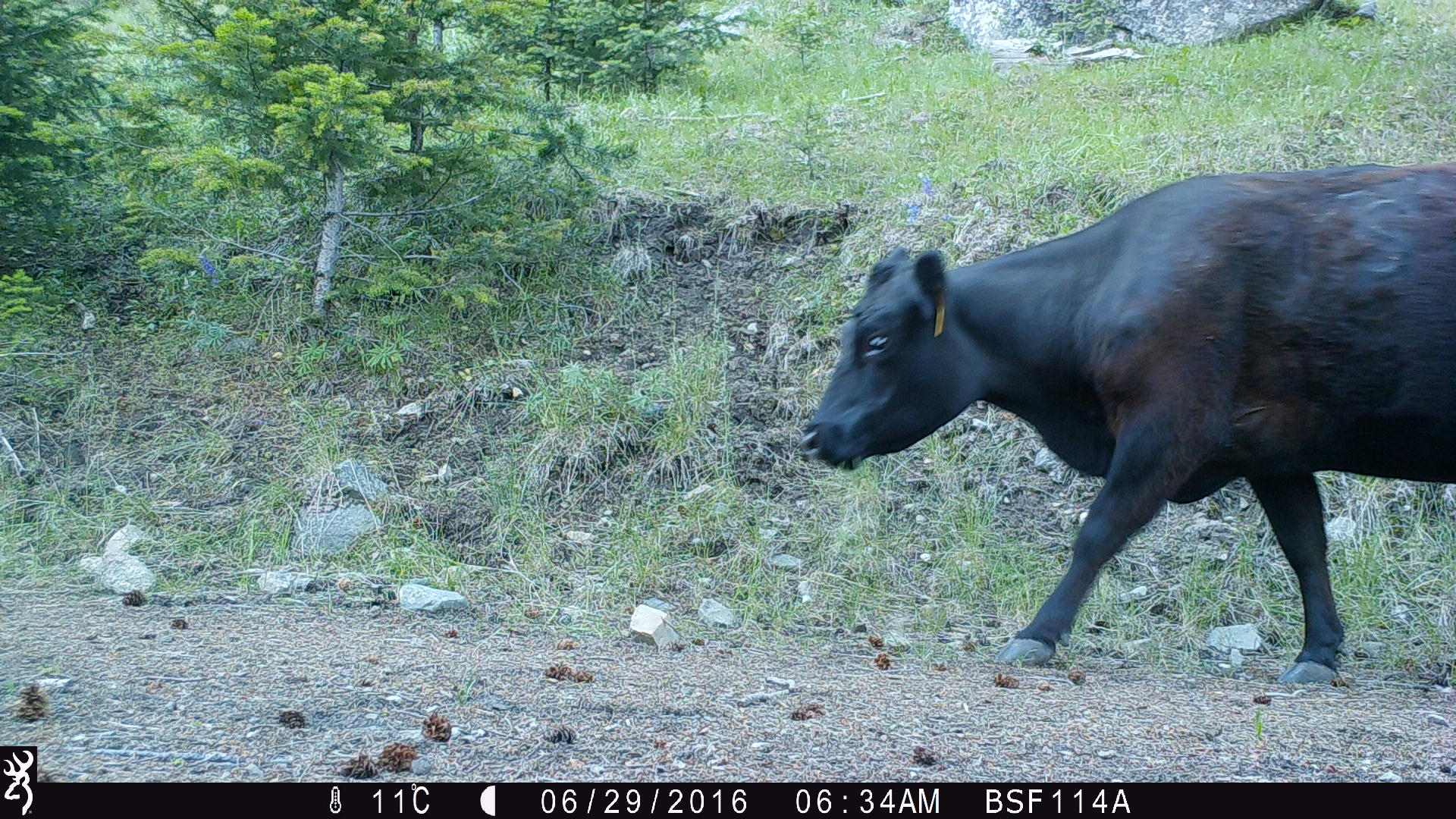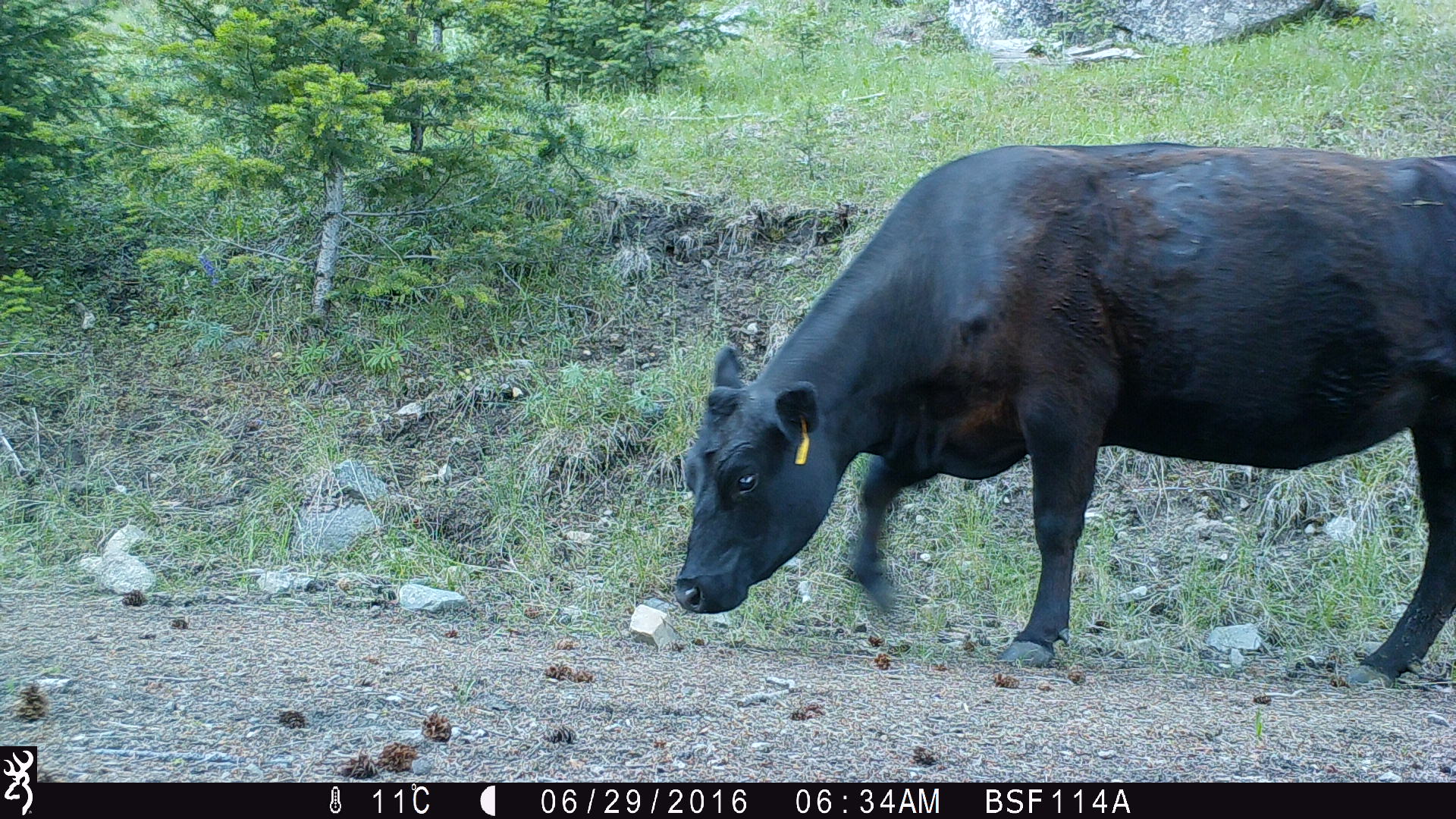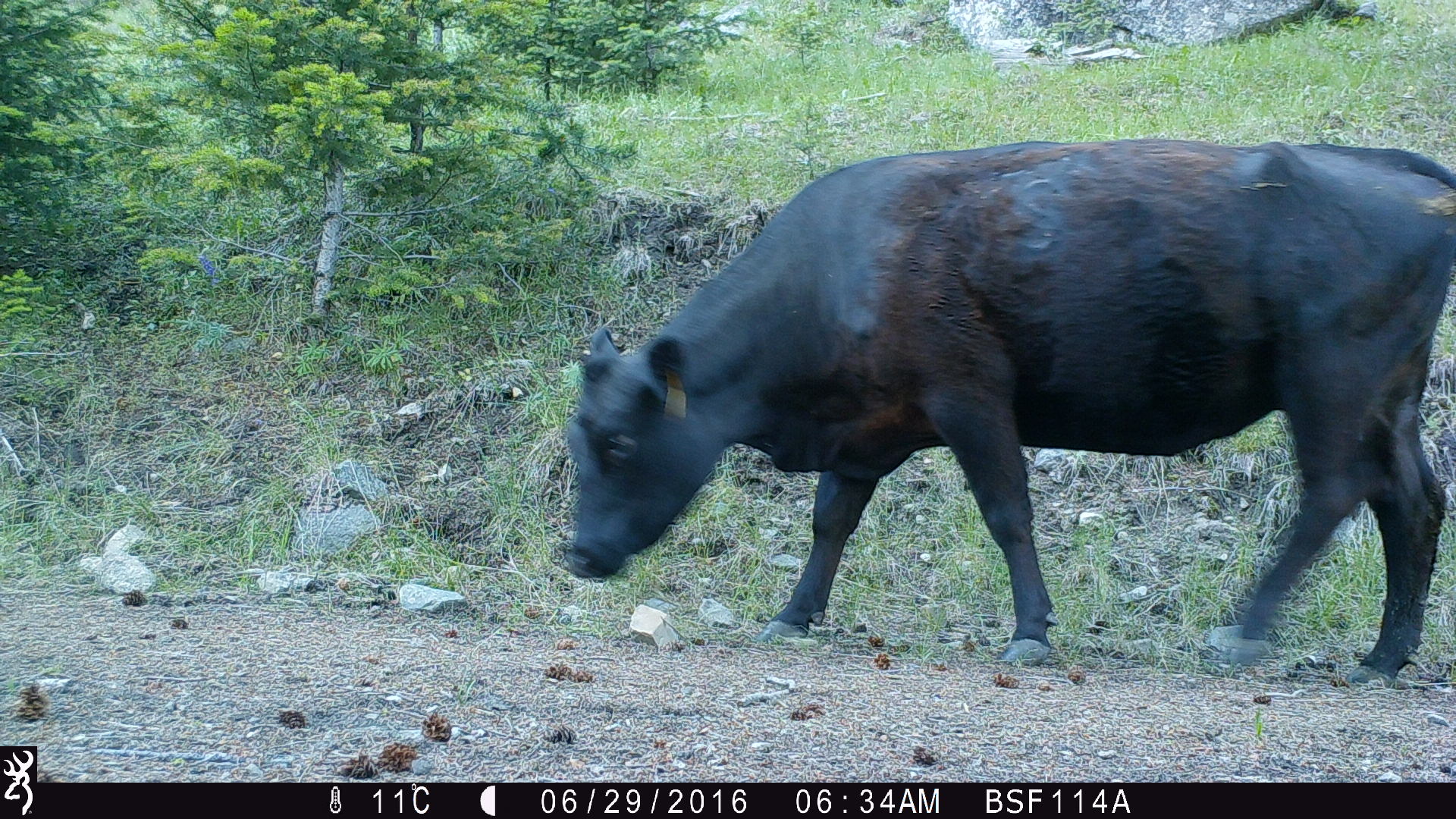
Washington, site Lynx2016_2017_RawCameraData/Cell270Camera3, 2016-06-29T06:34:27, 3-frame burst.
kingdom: Animalia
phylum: Chordata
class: Mammalia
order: Artiodactyla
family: Bovidae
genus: Bos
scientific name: Bos taurus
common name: domestic cattle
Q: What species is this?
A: Domestic cattle (Bos taurus).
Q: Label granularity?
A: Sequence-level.